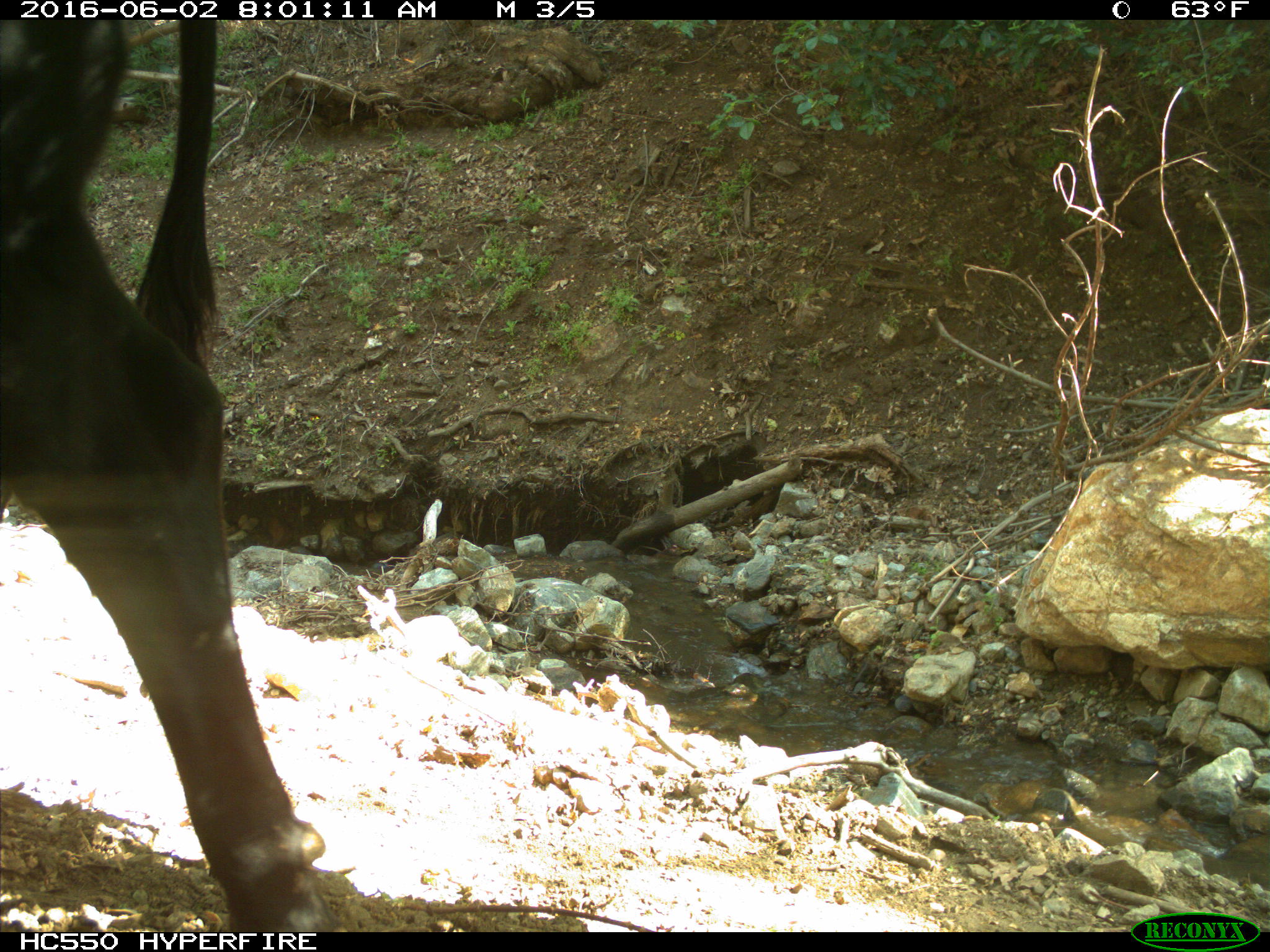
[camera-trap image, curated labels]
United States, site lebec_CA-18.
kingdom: Animalia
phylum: Chordata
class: Mammalia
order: Artiodactyla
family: Bovidae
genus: Bos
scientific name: Bos taurus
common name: domestic cow